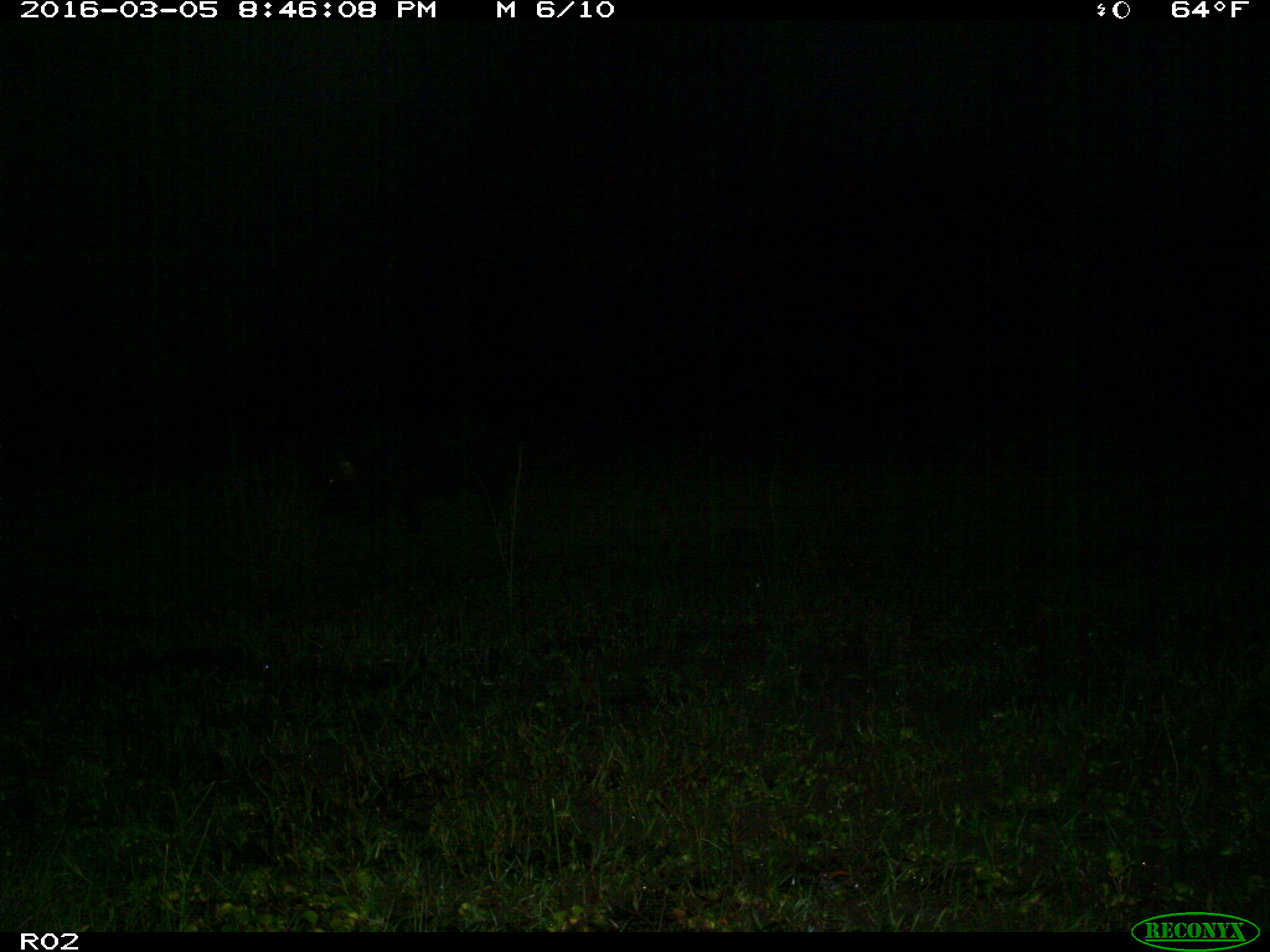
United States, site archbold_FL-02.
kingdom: Animalia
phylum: Chordata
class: Mammalia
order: Artiodactyla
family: Suidae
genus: Sus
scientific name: Sus scrofa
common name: wild boar